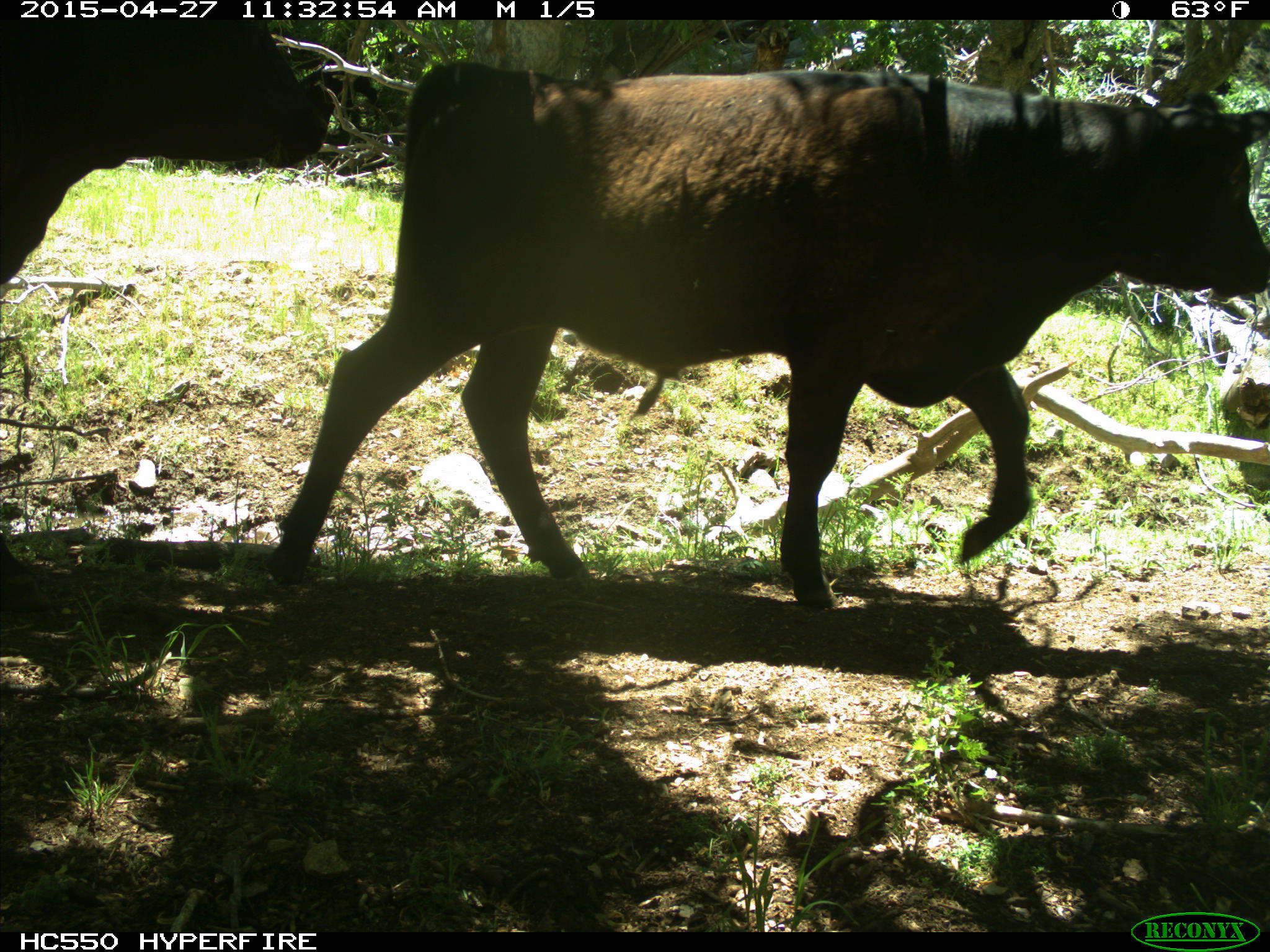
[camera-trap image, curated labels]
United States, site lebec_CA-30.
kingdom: Animalia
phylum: Chordata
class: Mammalia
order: Artiodactyla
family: Bovidae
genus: Bos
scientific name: Bos taurus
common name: domestic cow